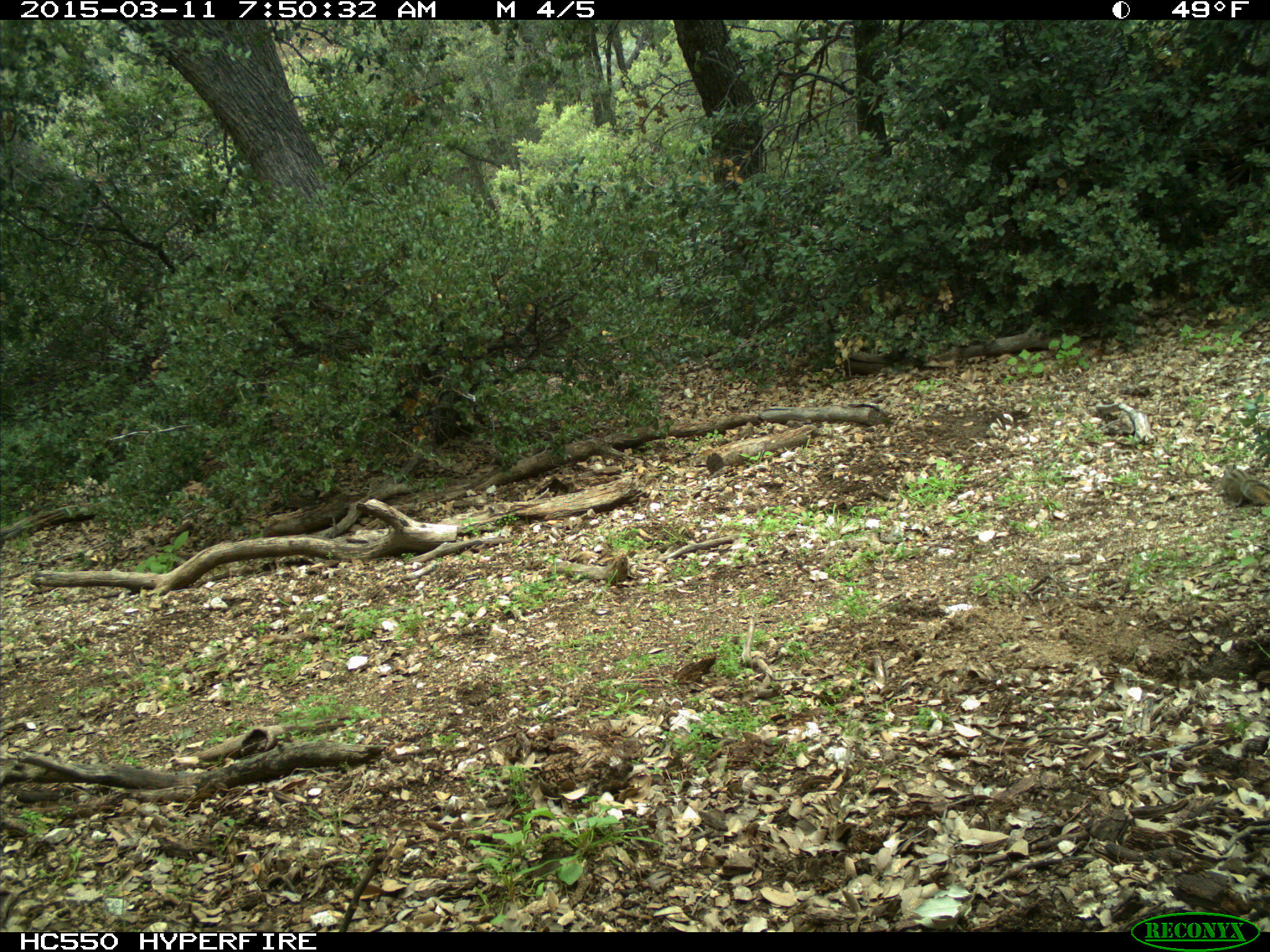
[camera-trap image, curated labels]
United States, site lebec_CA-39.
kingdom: Animalia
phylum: Chordata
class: Mammalia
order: Rodentia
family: Sciuridae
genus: Tamias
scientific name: Tamias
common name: chipmunk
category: unidentified chipmunk